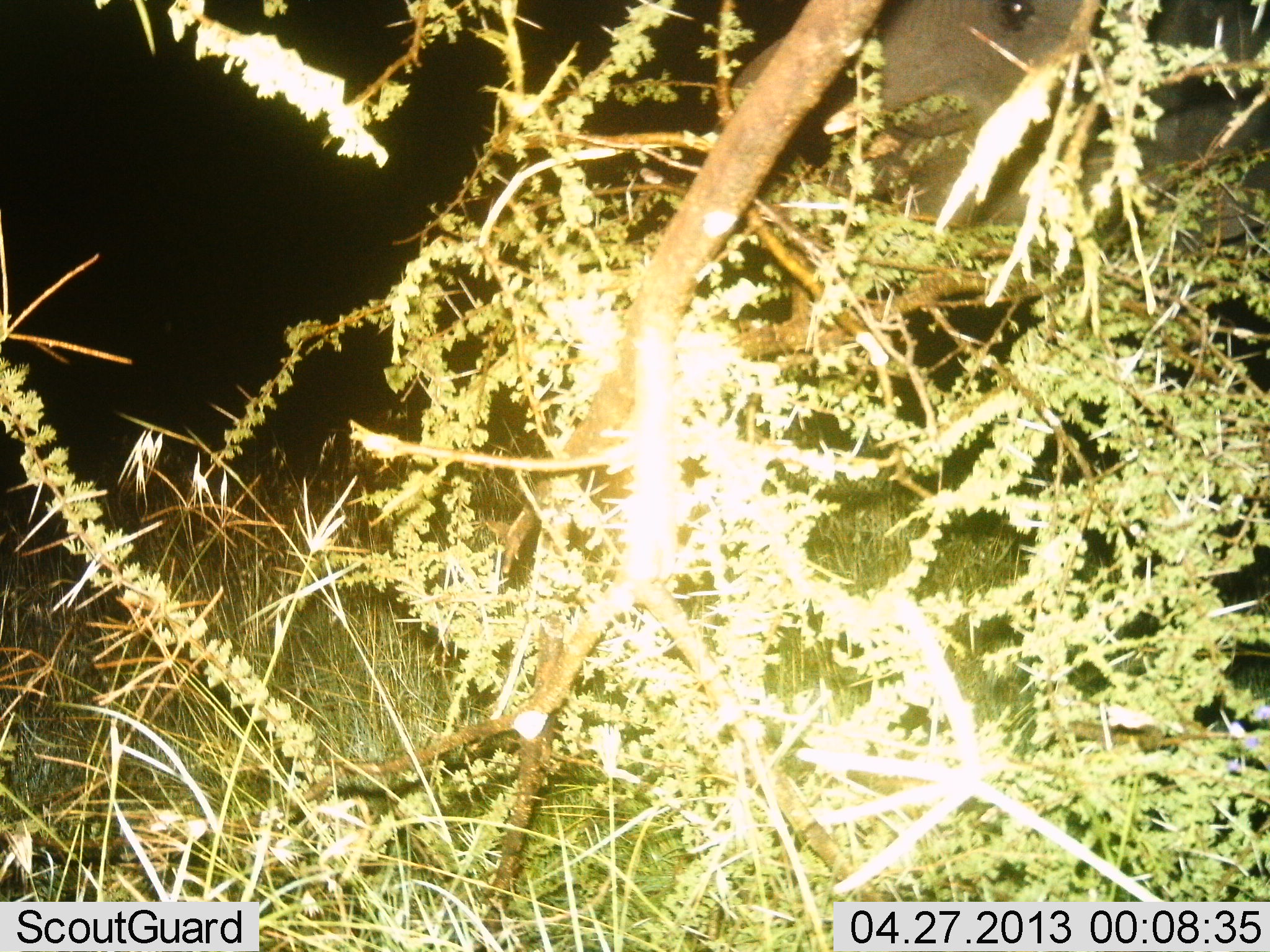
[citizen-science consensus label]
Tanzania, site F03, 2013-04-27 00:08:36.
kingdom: Animalia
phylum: Chordata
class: Mammalia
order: Proboscidea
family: Elephantidae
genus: Loxodonta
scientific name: Loxodonta africana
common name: african bush elephant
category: elephant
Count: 1.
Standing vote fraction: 58%.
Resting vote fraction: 0%.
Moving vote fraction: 8%.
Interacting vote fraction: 8%.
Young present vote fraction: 0%.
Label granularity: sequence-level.